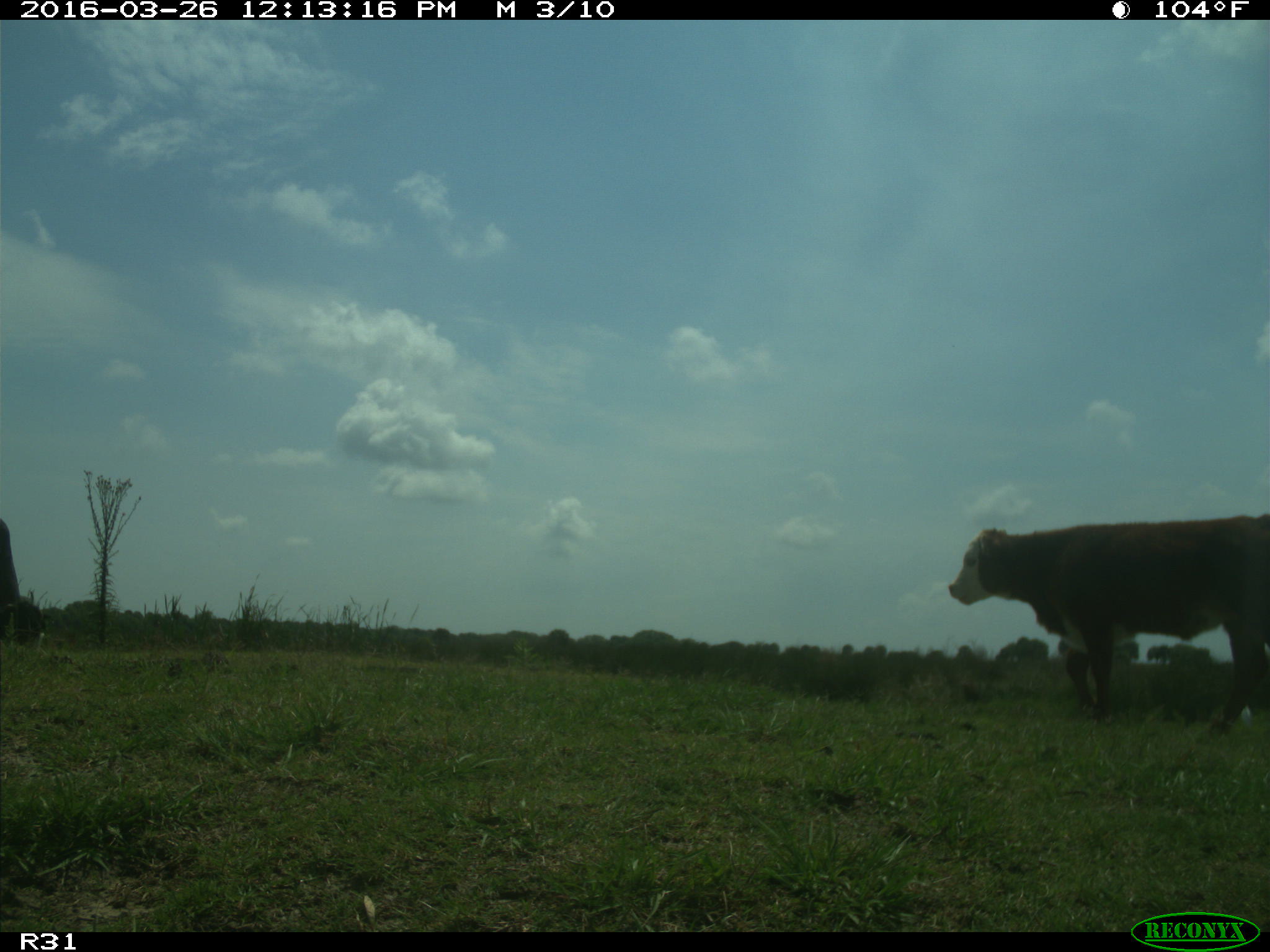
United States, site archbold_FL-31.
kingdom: Animalia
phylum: Chordata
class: Mammalia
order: Artiodactyla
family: Bovidae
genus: Bos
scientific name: Bos taurus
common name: domestic cow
Bos taurus (domestic cow).